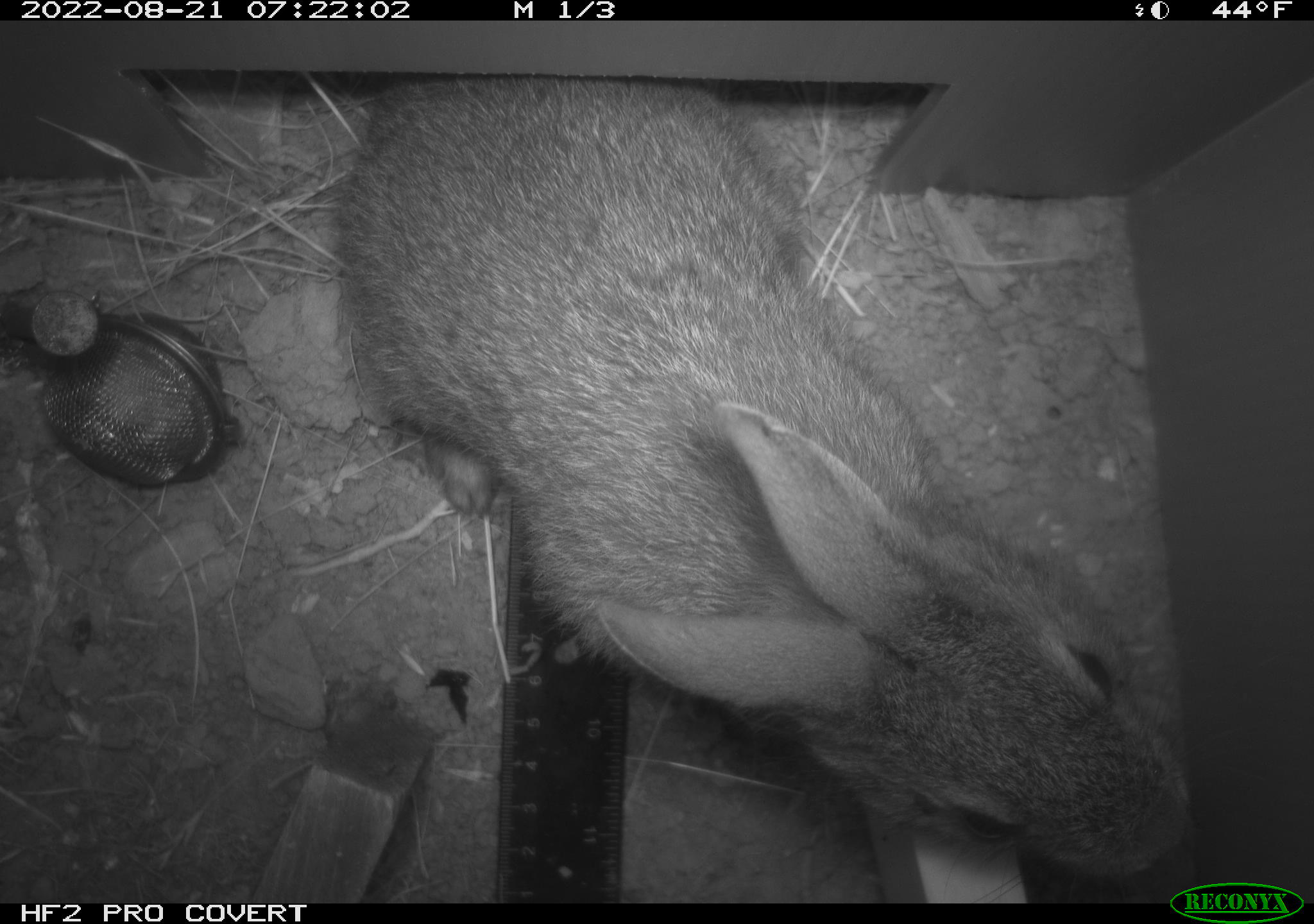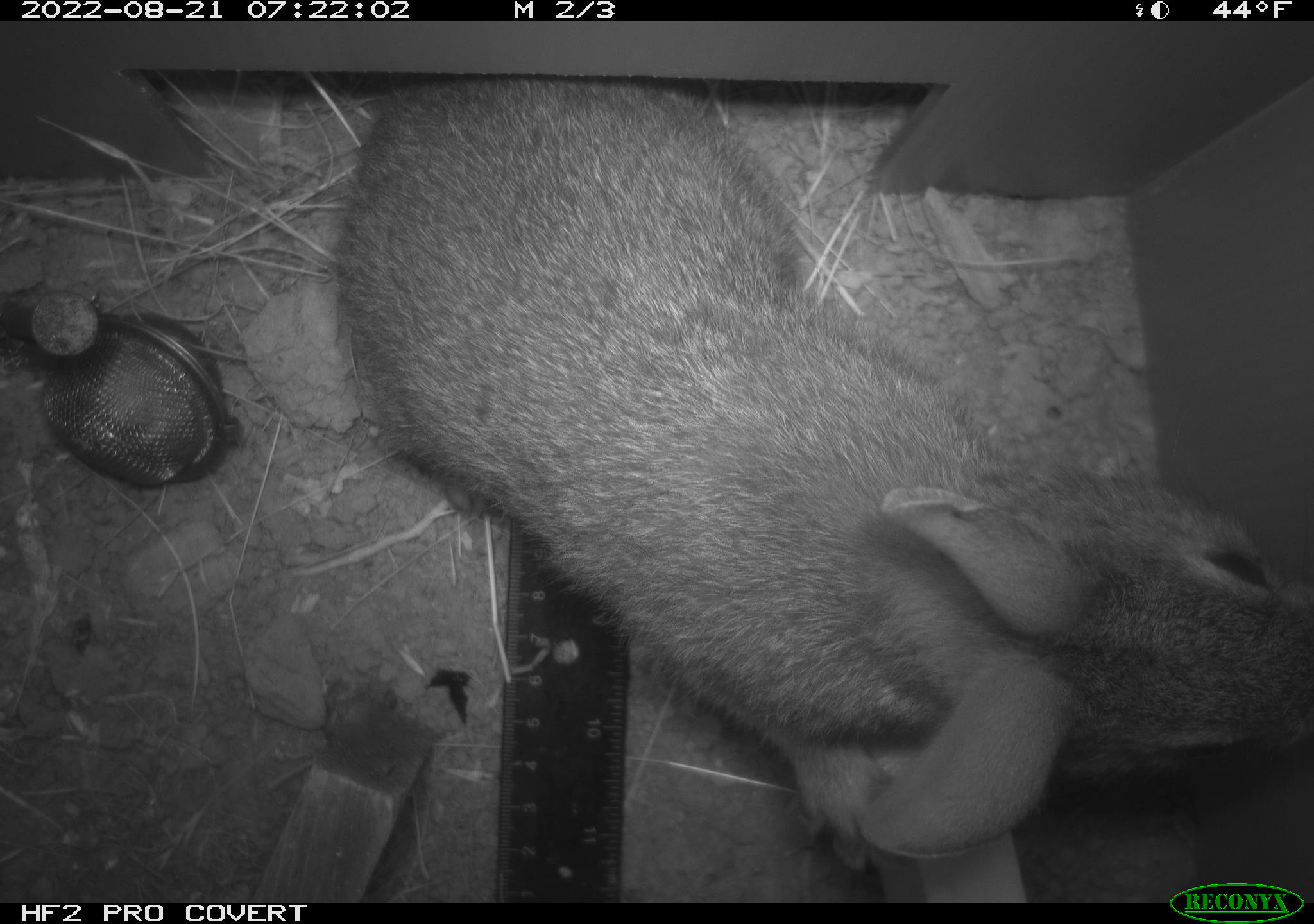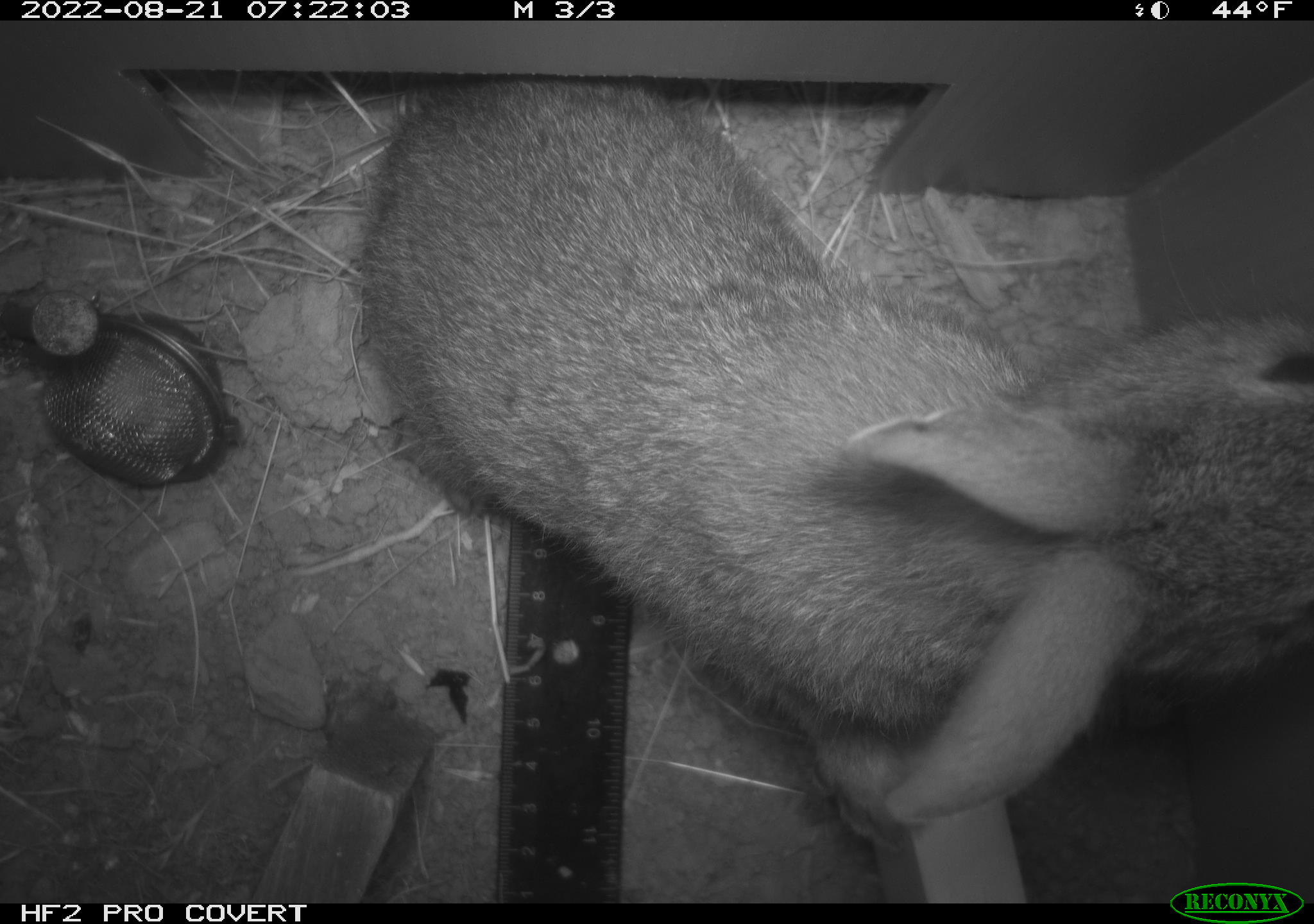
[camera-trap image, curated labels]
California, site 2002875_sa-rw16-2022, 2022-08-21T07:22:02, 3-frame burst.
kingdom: Animalia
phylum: Chordata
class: Mammalia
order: Lagomorpha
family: Leporidae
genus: Sylvilagus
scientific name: Sylvilagus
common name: cottontail rabbits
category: sylvilagus species